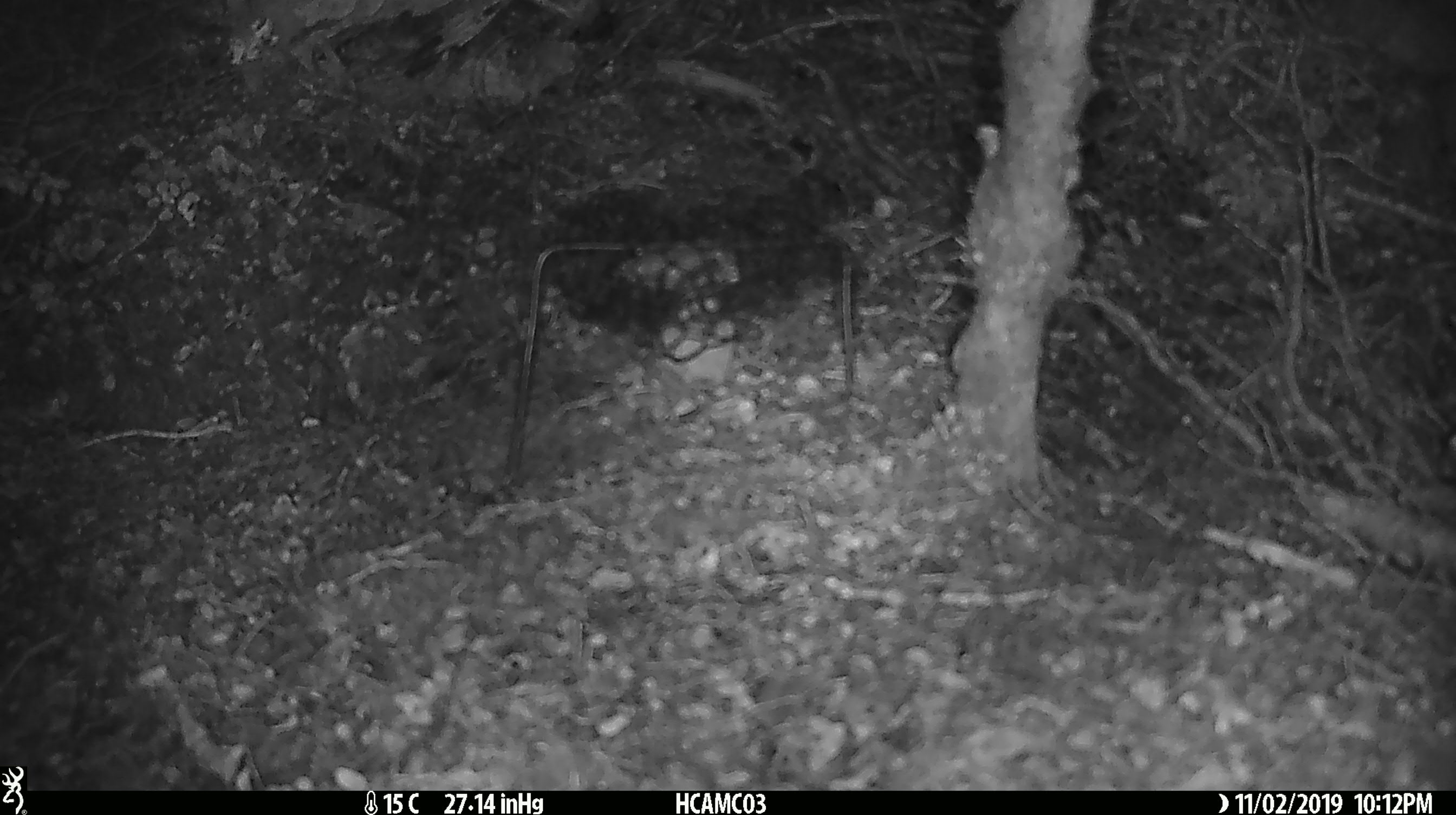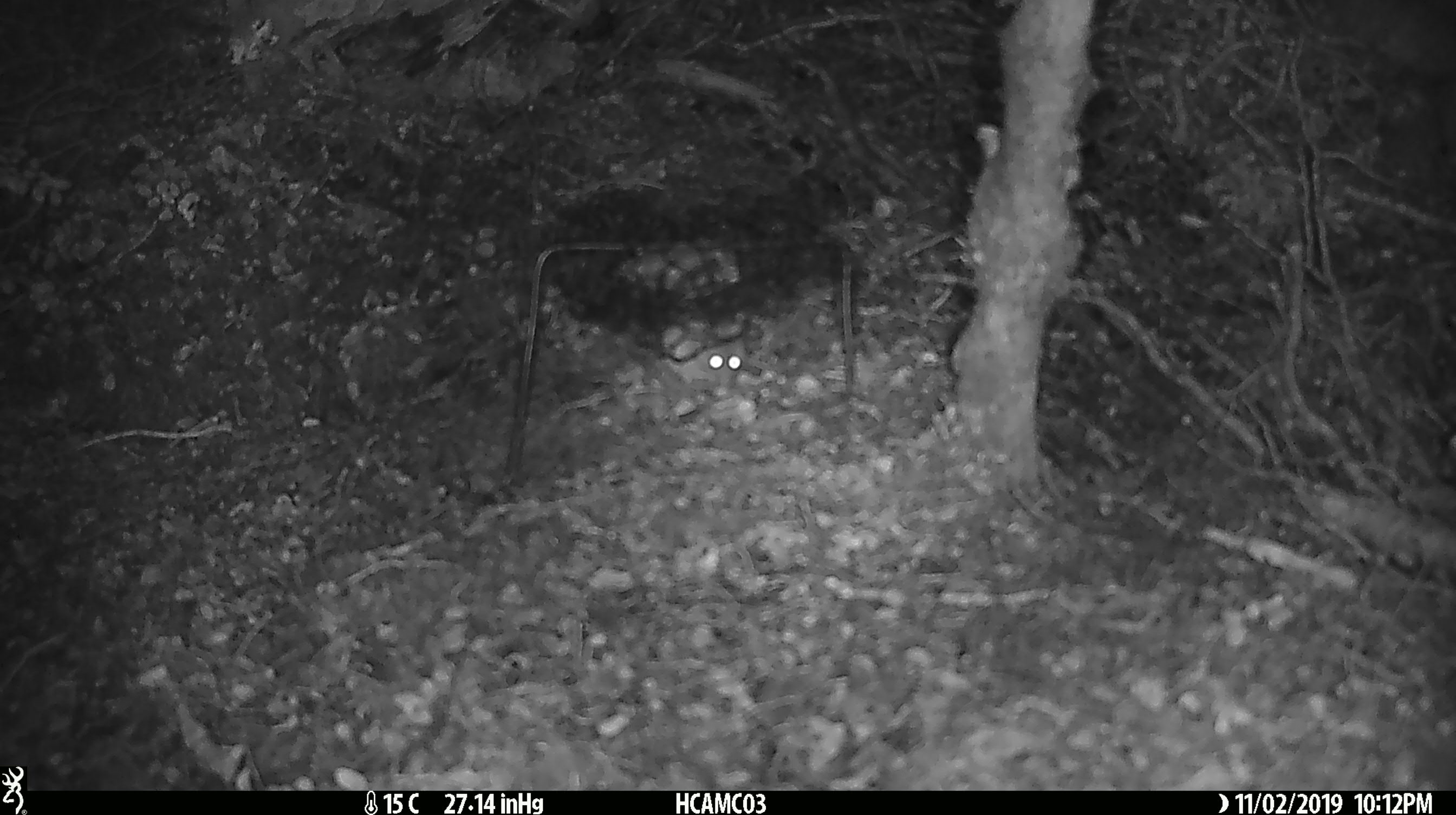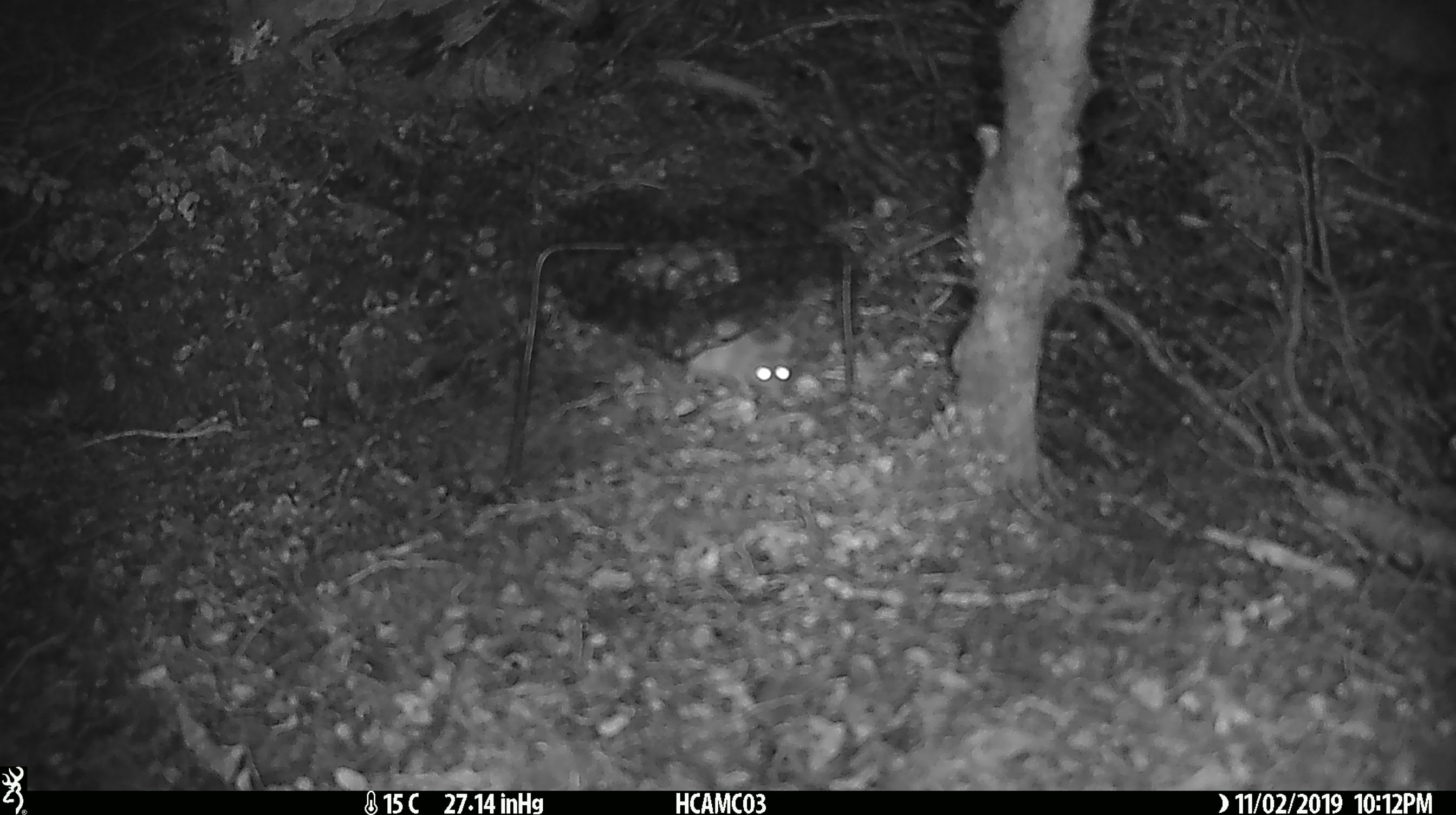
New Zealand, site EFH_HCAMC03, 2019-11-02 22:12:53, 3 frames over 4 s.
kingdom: Animalia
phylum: Chordata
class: Mammalia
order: Rodentia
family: Muridae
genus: Mus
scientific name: Mus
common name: mouse